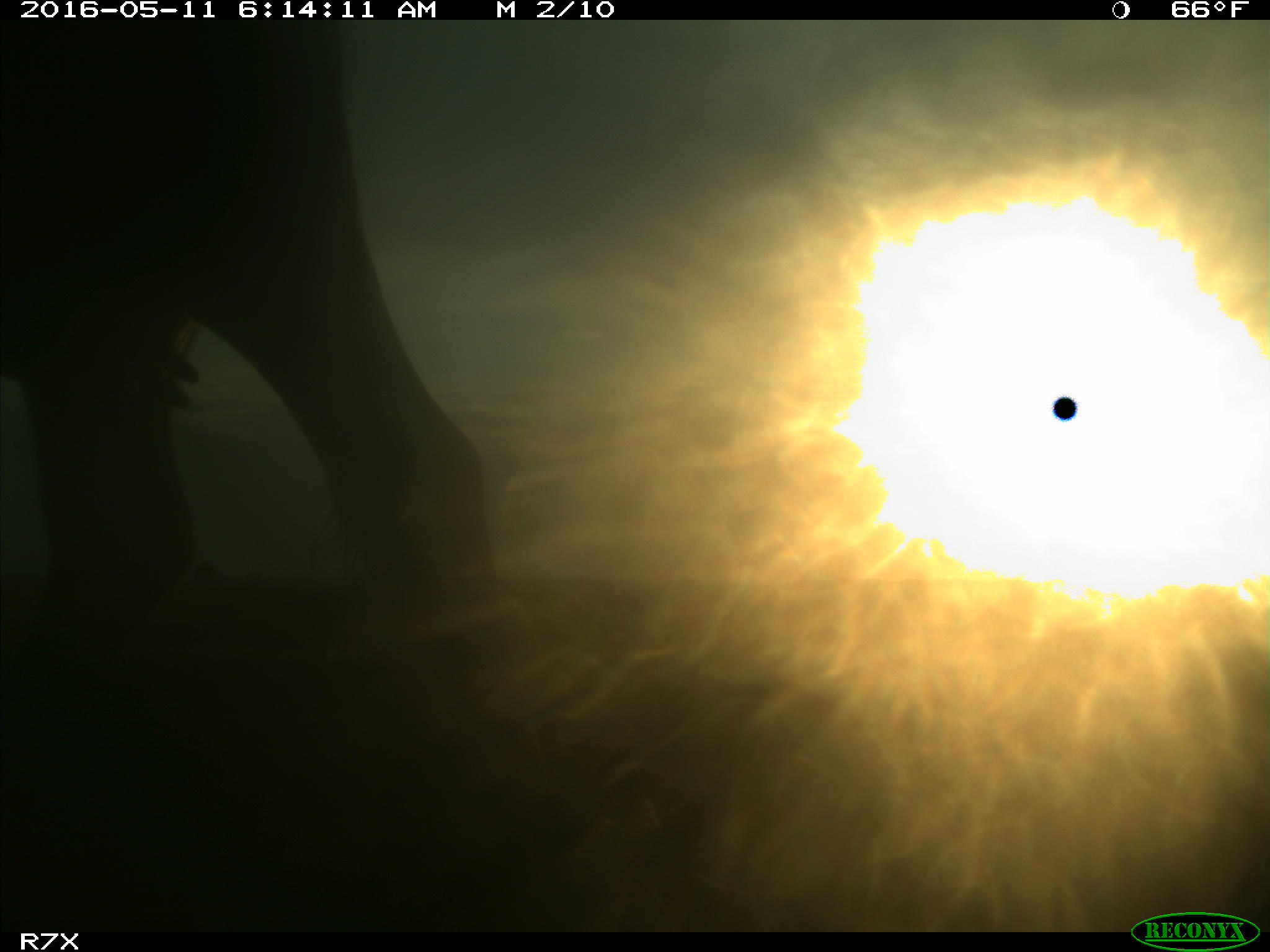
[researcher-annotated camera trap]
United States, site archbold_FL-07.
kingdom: Animalia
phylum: Chordata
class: Mammalia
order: Artiodactyla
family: Bovidae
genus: Bos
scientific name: Bos taurus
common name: domestic cow